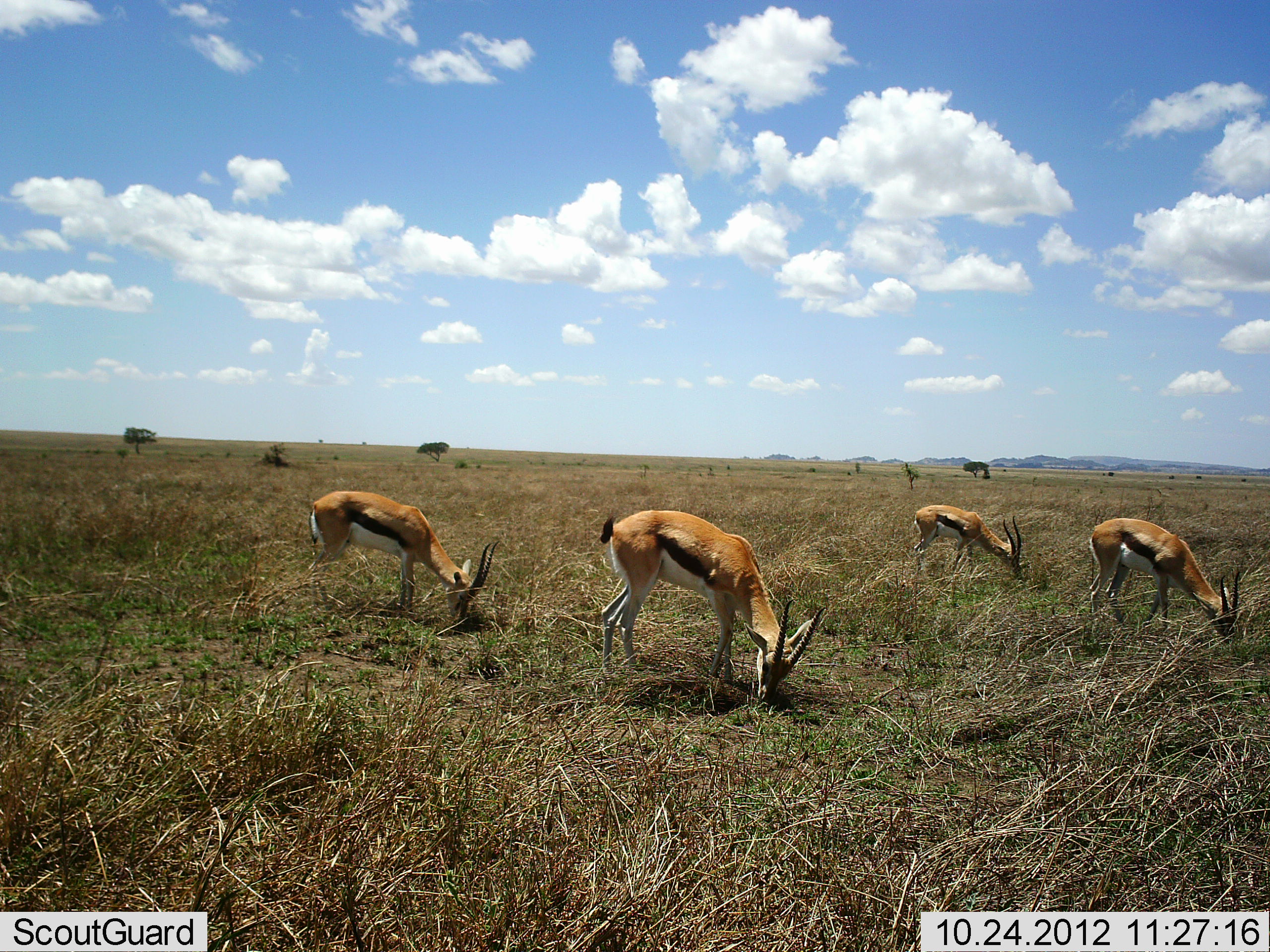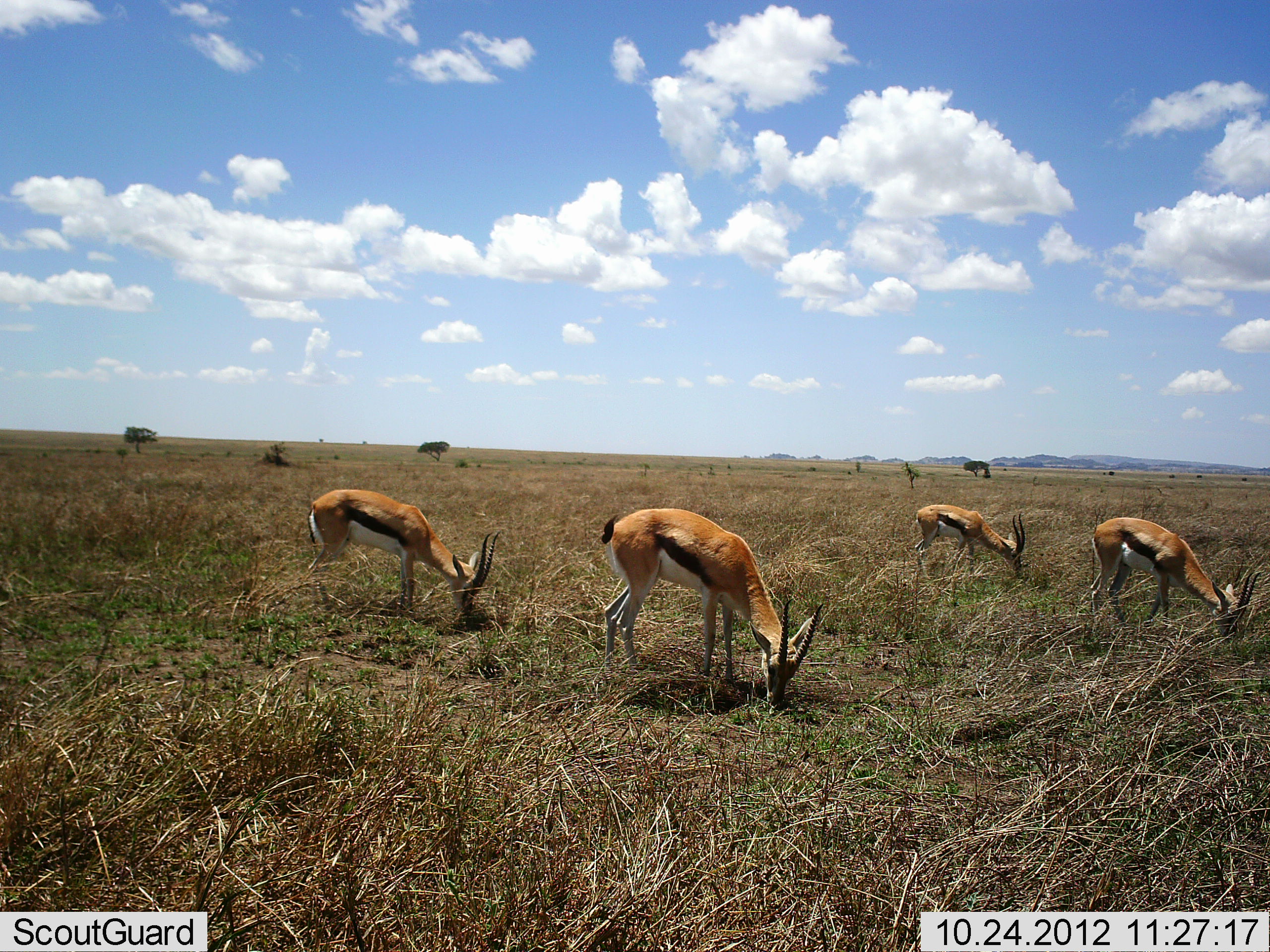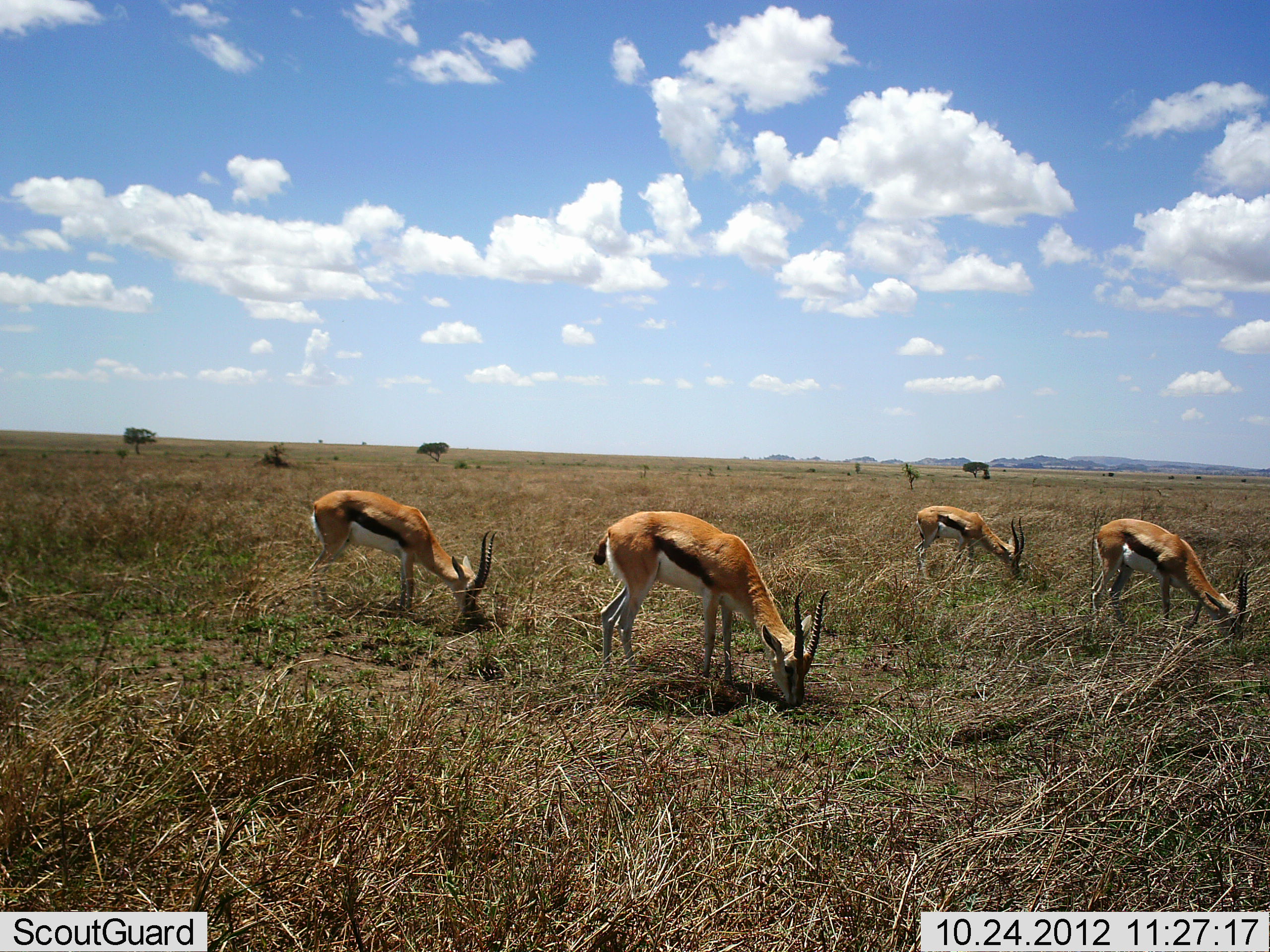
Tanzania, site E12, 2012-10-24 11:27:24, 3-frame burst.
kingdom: Animalia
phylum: Chordata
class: Mammalia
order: Artiodactyla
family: Bovidae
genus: Eudorcas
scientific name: Eudorcas thomsonii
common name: thomson's gazelle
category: gazellethomsons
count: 4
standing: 20%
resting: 0%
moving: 10%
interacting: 0%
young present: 0%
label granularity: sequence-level